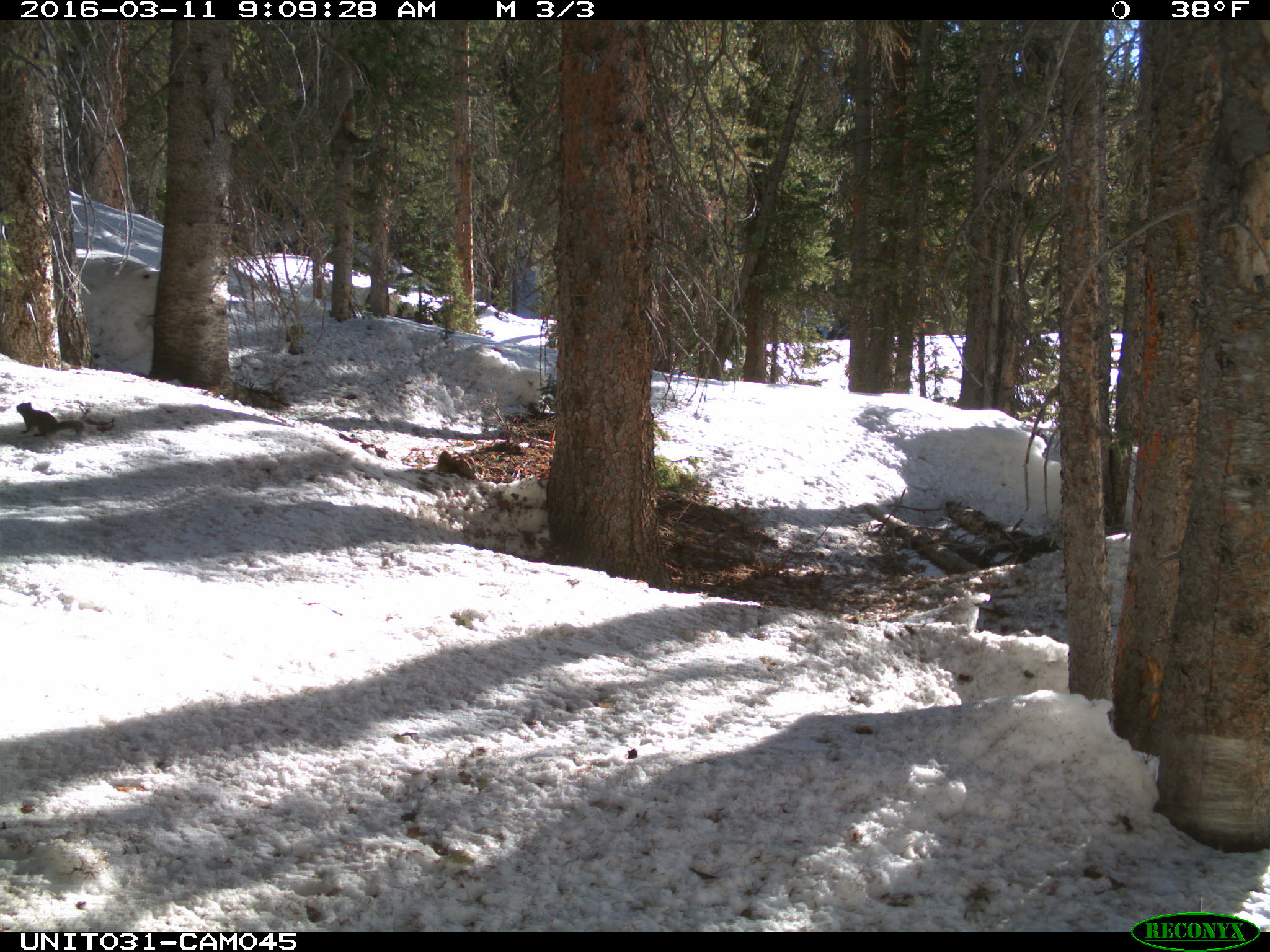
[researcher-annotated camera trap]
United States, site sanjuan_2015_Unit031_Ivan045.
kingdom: Animalia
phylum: Chordata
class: Mammalia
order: Rodentia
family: Sciuridae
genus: Tamiasciurus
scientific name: Tamiasciurus hudsonicus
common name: american red squirrel